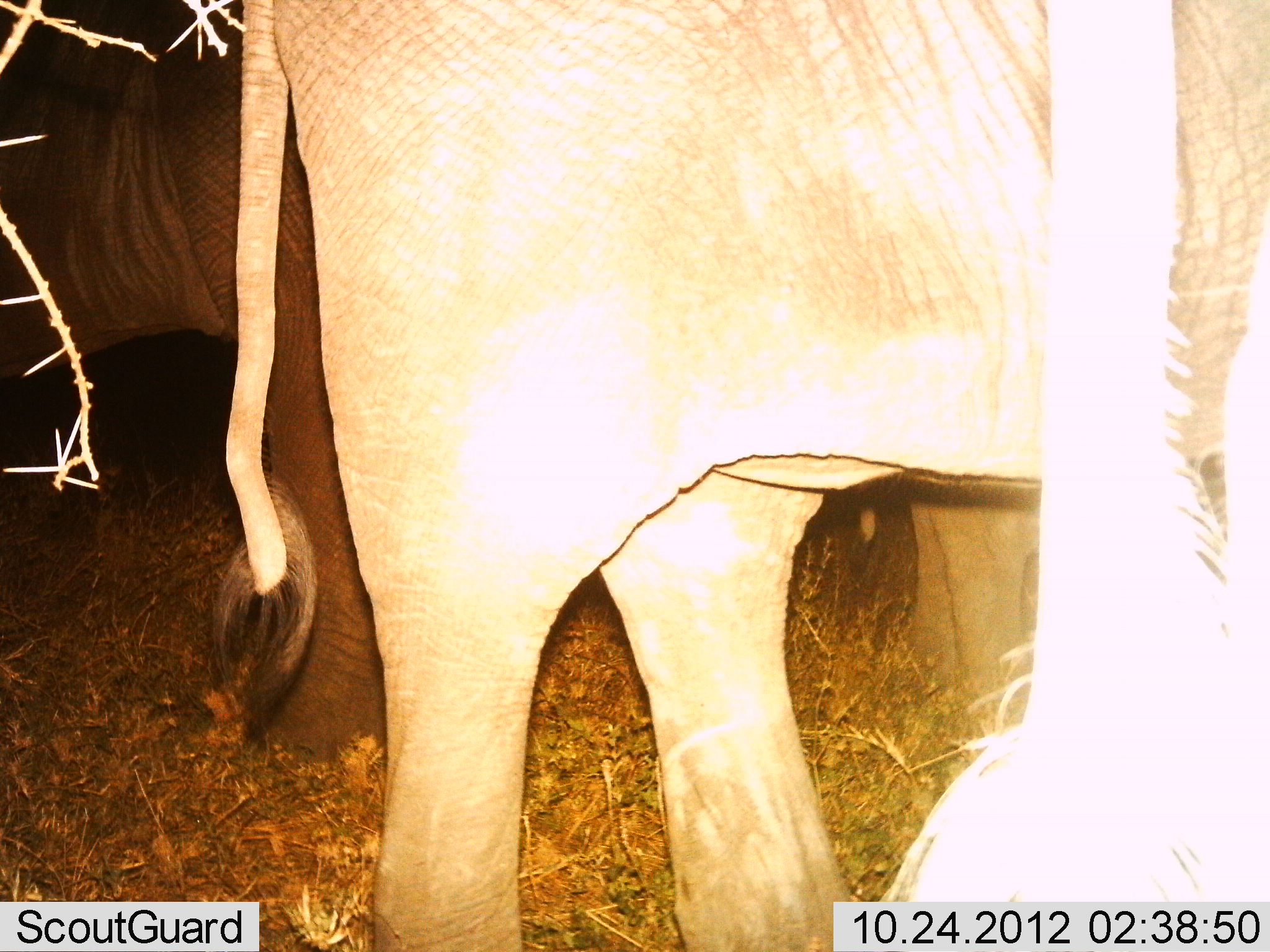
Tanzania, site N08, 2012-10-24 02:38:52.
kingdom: Animalia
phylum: Chordata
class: Mammalia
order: Proboscidea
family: Elephantidae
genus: Loxodonta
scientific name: Loxodonta africana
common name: african bush elephant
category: elephant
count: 3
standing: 100%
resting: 0%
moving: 20%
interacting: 0%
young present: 10%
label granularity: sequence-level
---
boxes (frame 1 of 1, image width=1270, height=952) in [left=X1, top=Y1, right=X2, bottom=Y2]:
animal: [left=232, top=1, right=1269, bottom=952]; [left=880, top=0, right=1270, bottom=952]; [left=0, top=1, right=395, bottom=772]